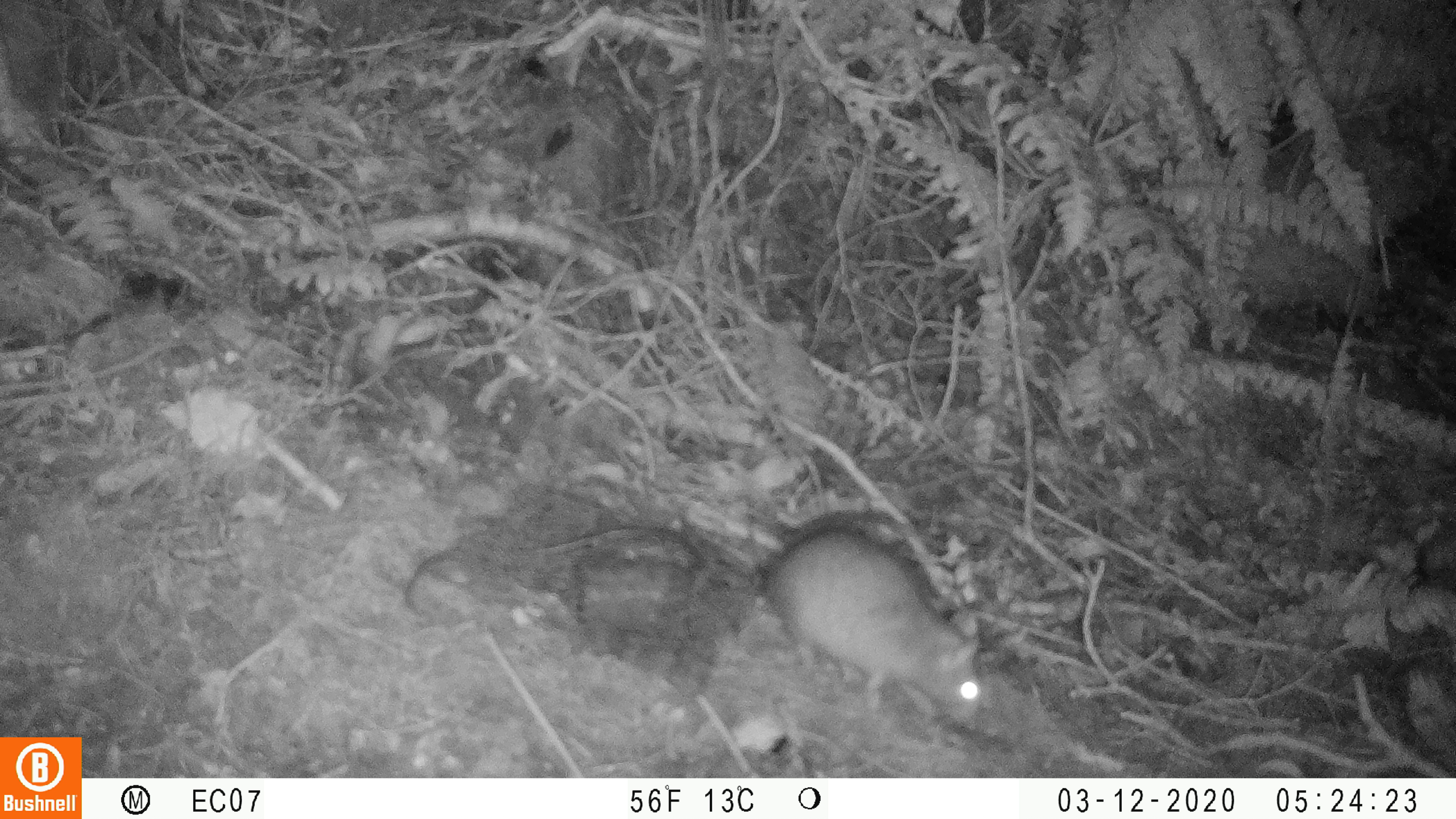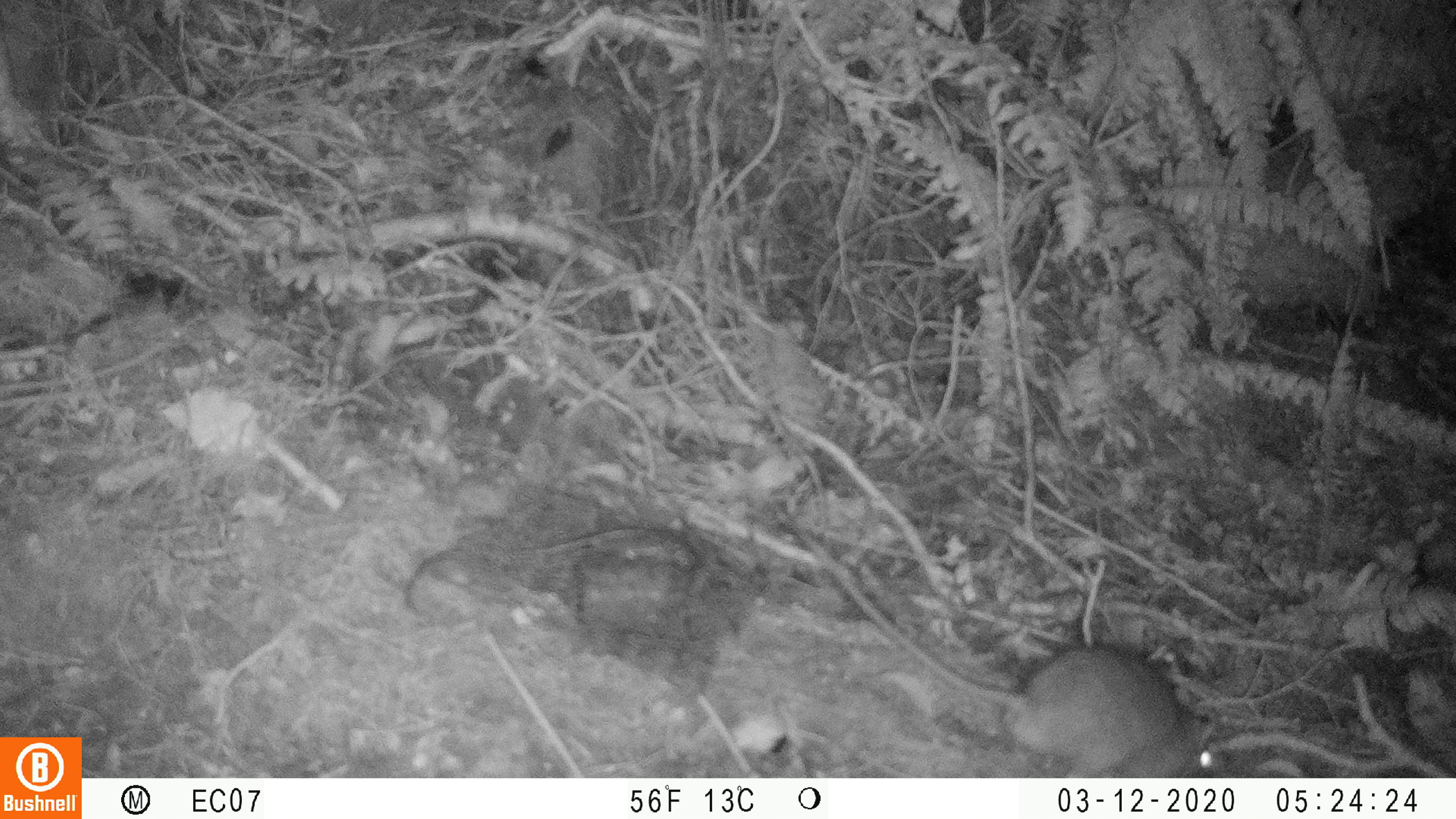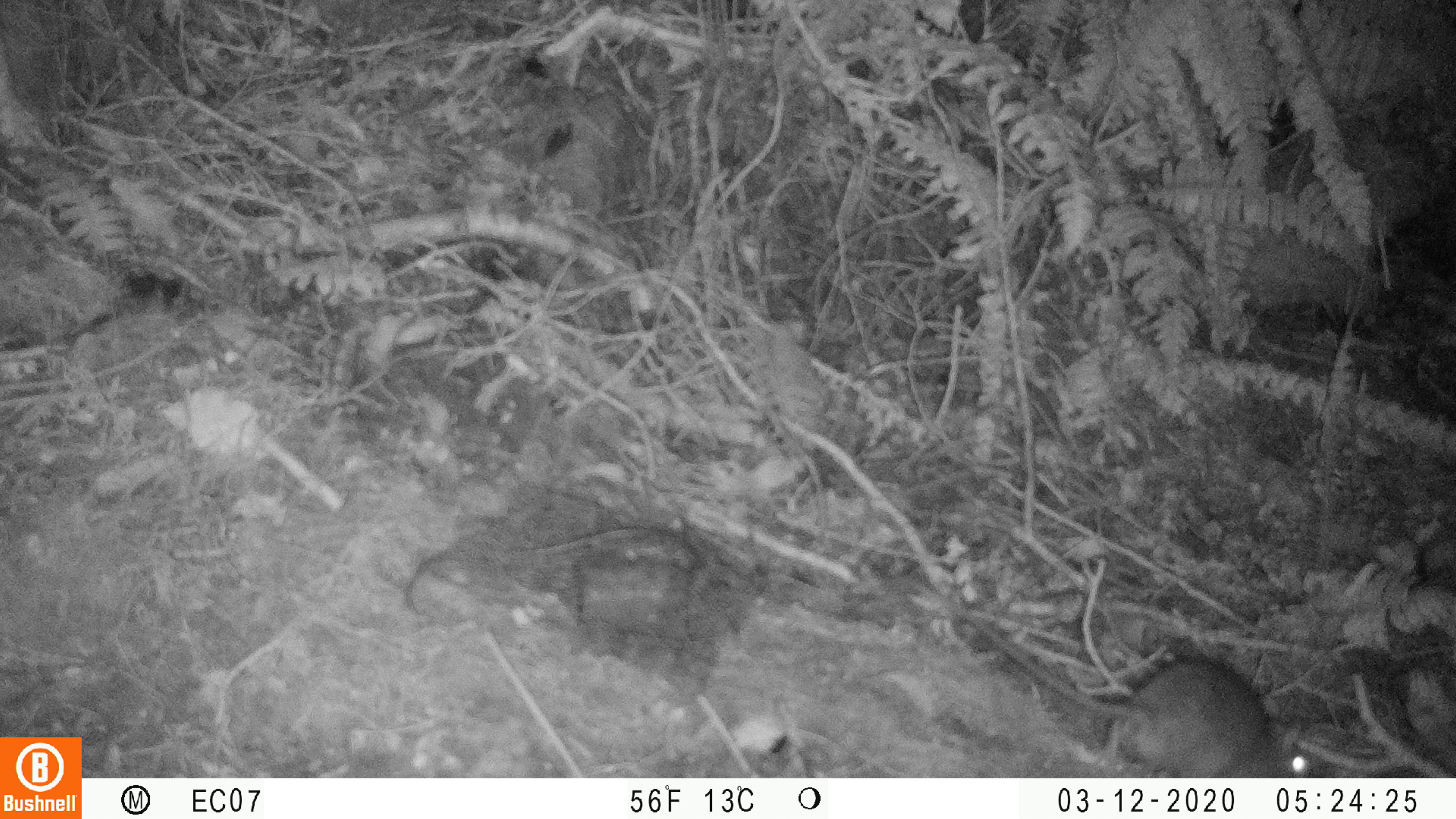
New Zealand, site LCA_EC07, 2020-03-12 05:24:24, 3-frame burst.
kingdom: Animalia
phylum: Chordata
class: Mammalia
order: Rodentia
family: Muridae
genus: Rattus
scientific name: Rattus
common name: rat